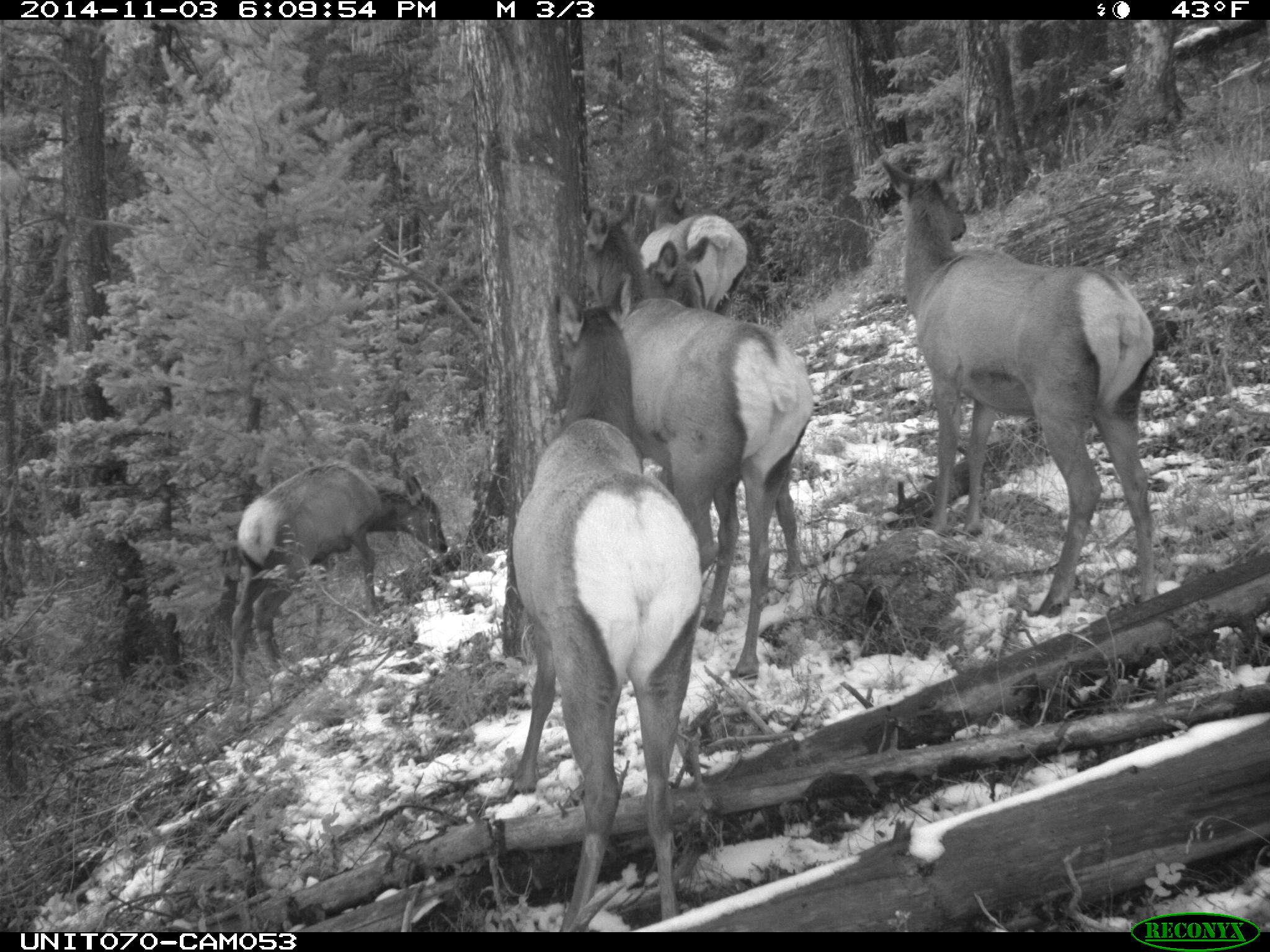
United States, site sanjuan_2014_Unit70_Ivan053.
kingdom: Animalia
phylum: Chordata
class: Mammalia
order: Artiodactyla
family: Cervidae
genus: Cervus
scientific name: Cervus elaphus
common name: red deer